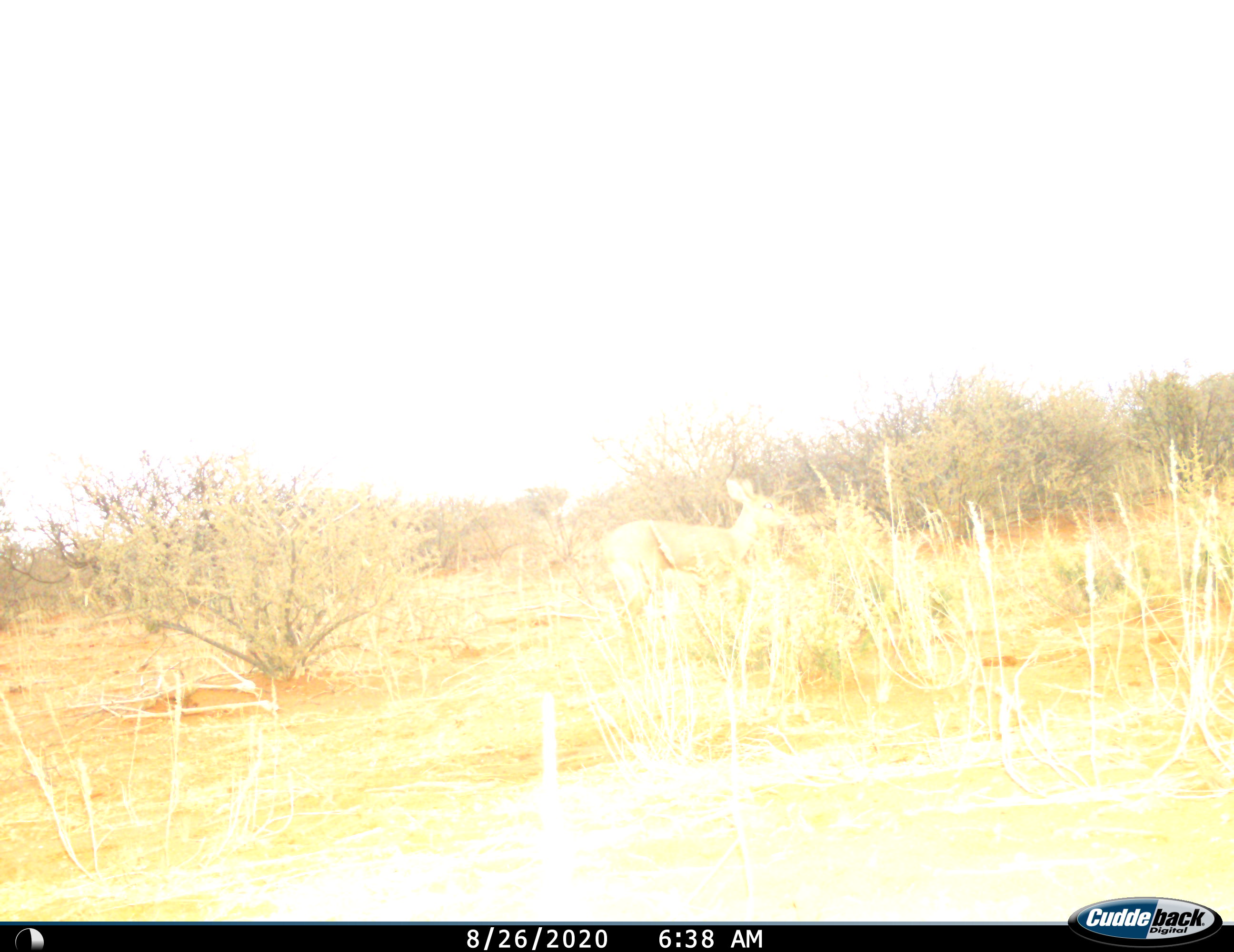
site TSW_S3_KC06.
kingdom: Animalia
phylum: Chordata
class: Mammalia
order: Artiodactyla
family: Bovidae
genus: Raphicerus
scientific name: Raphicerus campestris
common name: steenbok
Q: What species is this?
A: Steenbok (Raphicerus campestris).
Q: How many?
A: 1.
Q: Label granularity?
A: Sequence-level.